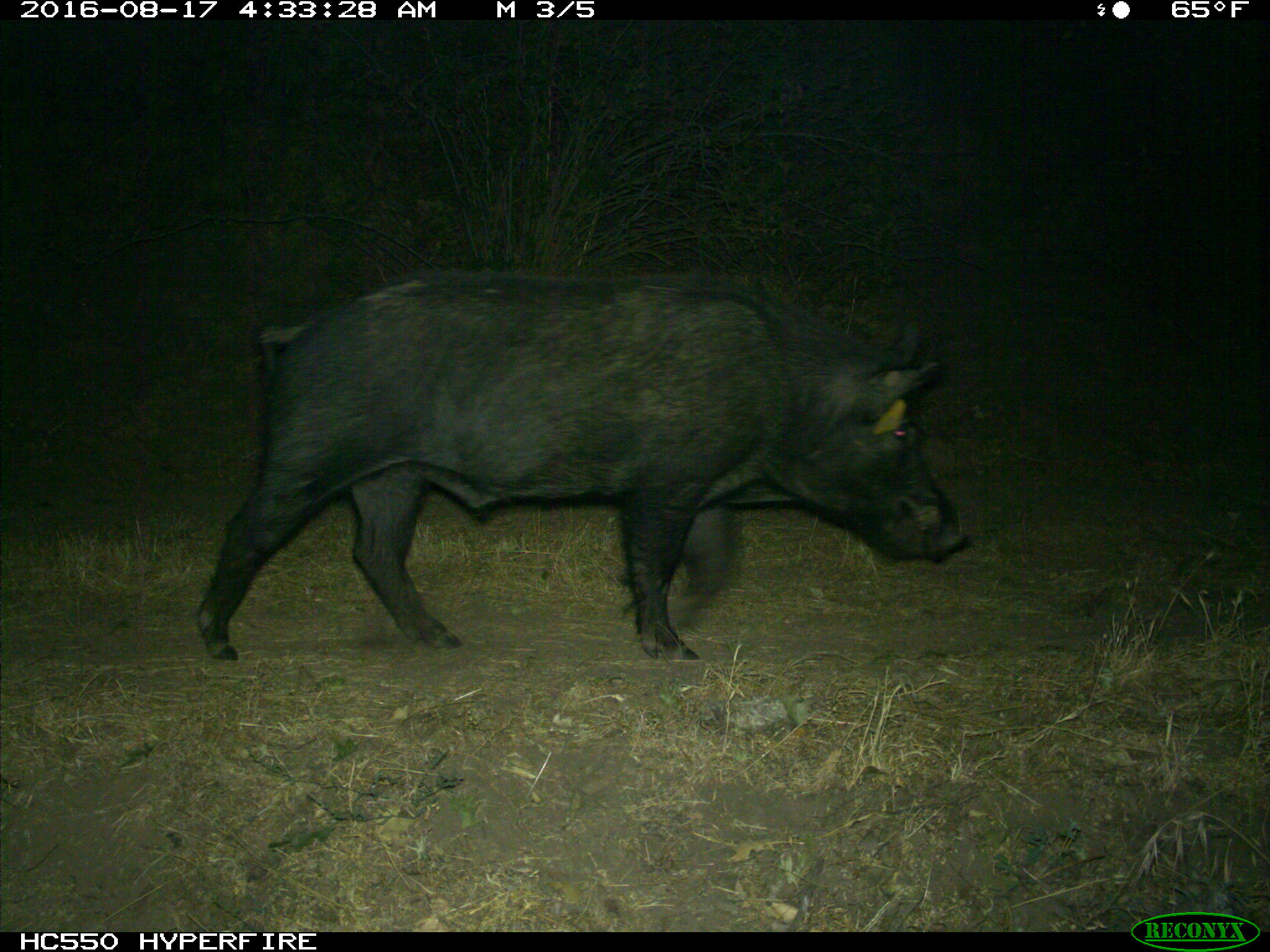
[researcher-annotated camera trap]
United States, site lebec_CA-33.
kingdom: Animalia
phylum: Chordata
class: Mammalia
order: Artiodactyla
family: Suidae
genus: Sus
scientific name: Sus scrofa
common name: wild boar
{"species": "Sus scrofa (wild boar)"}